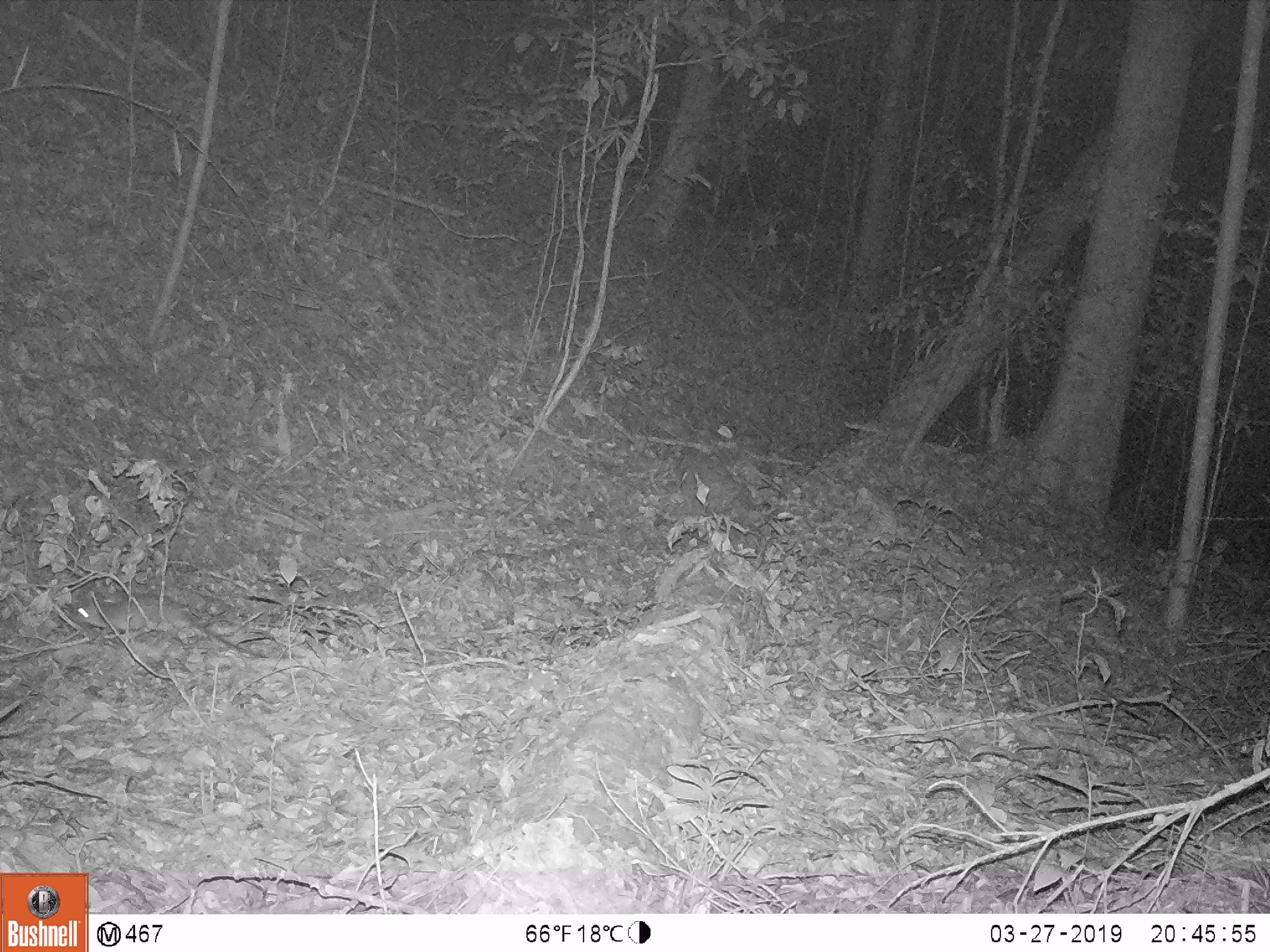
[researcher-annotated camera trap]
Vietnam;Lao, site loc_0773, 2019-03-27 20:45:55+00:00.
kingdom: Animalia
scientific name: Animalia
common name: animal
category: unidentified animal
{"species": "unidentified animal (animal) (Animalia)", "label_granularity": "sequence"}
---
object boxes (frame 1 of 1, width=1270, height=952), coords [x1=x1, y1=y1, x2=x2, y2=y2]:
unidentified animal: [x1=60, y1=594, x2=268, y2=659]